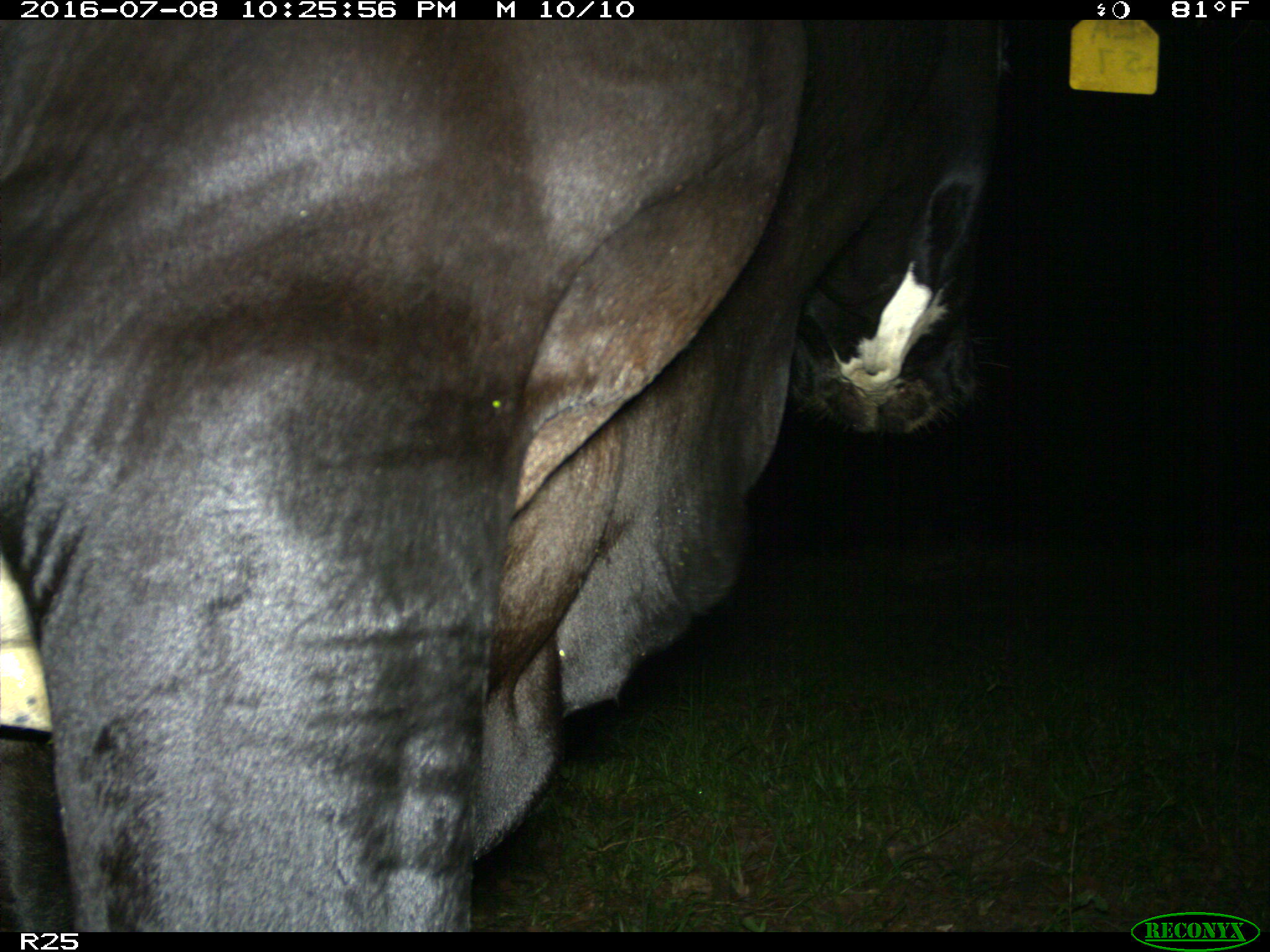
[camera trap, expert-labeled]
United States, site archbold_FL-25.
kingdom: Animalia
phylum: Chordata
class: Mammalia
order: Artiodactyla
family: Bovidae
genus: Bos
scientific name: Bos taurus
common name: domestic cow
Bos taurus (domestic cow).